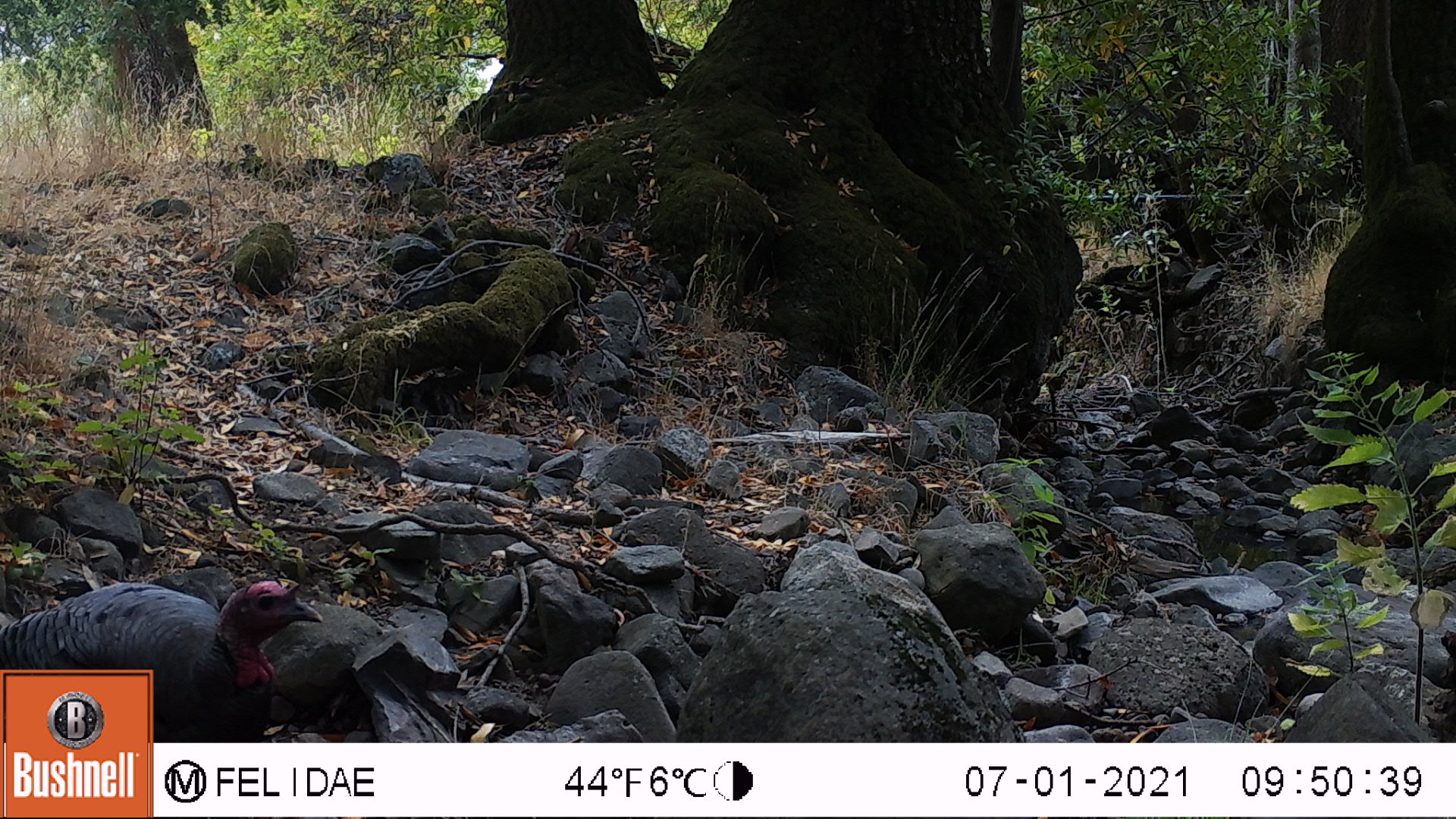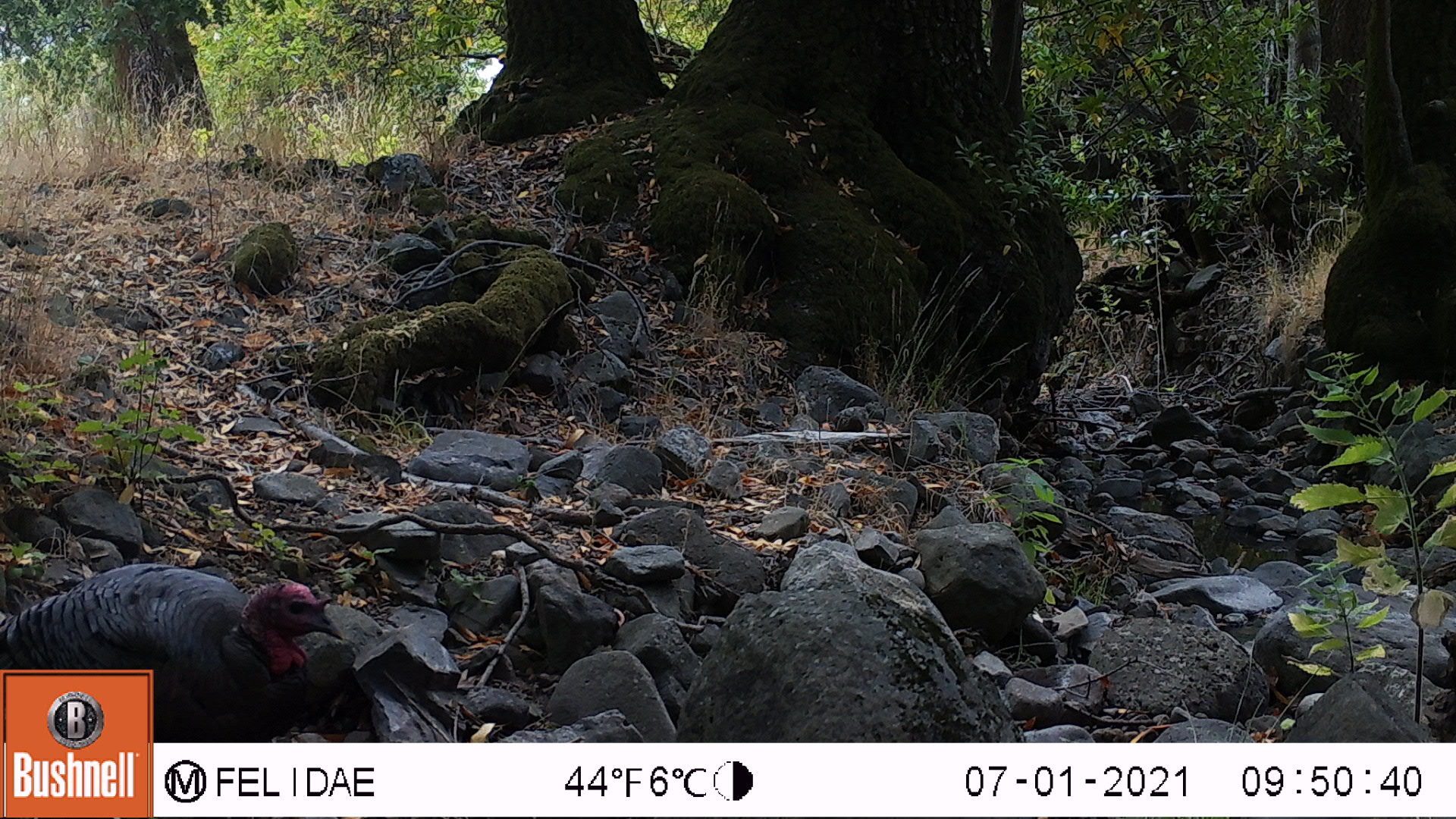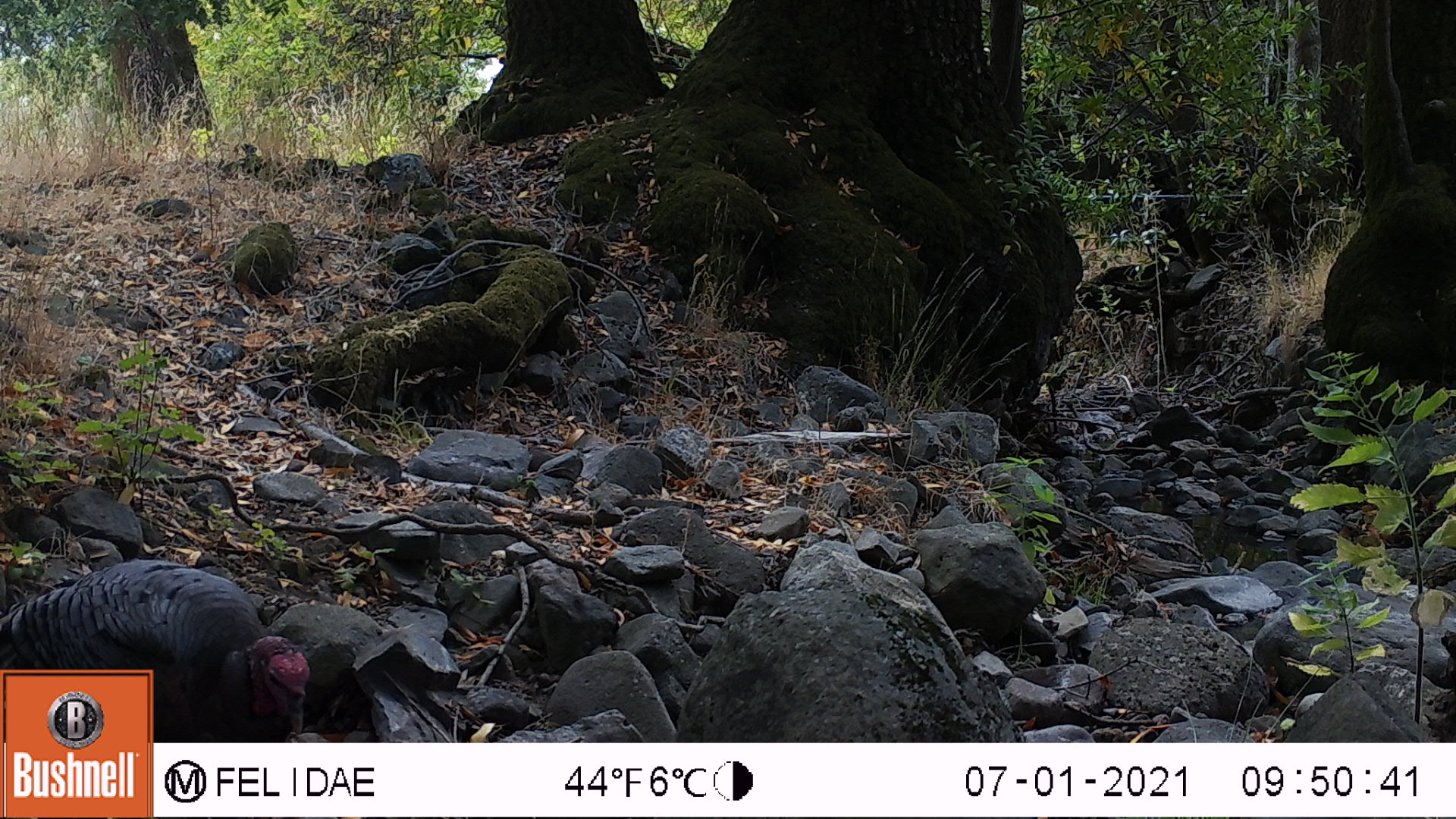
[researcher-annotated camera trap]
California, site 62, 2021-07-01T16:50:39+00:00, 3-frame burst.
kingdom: Animalia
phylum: Chordata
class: Aves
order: Galliformes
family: Phasianidae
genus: Meleagris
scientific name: Meleagris gallopavo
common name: turkey